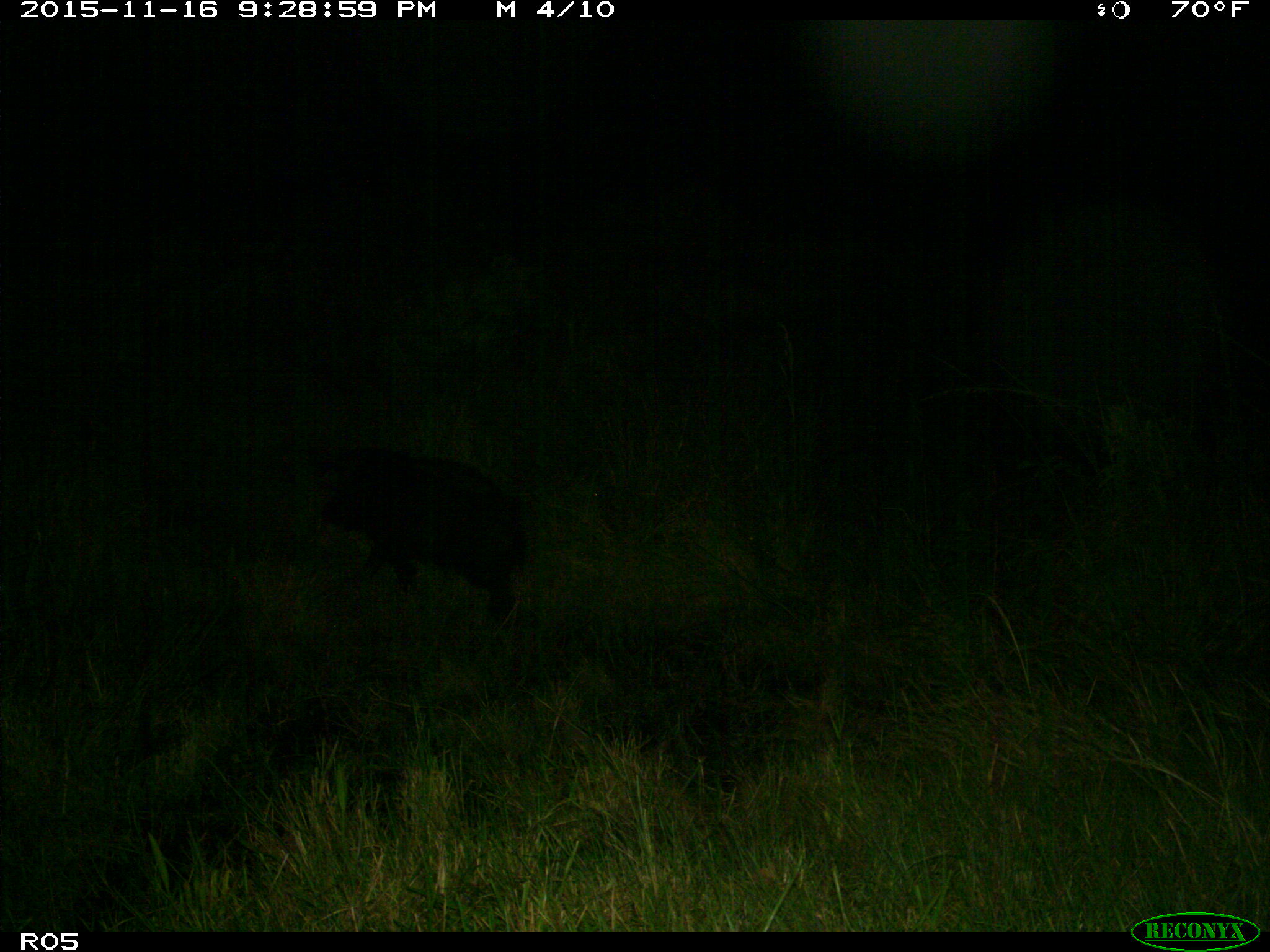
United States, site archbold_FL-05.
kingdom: Animalia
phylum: Chordata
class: Mammalia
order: Artiodactyla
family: Suidae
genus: Sus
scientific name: Sus scrofa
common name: wild boar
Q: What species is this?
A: Sus scrofa (wild boar).